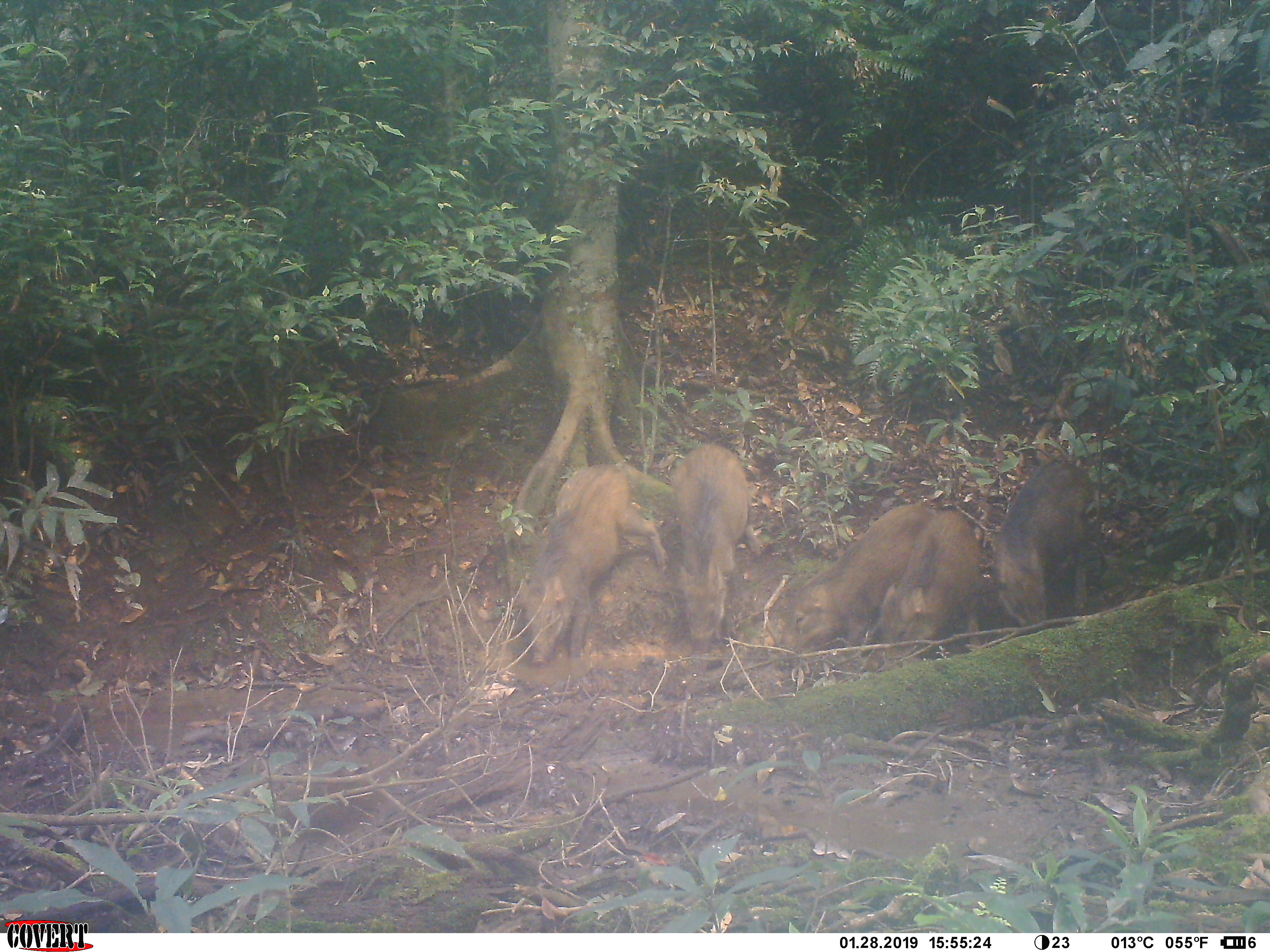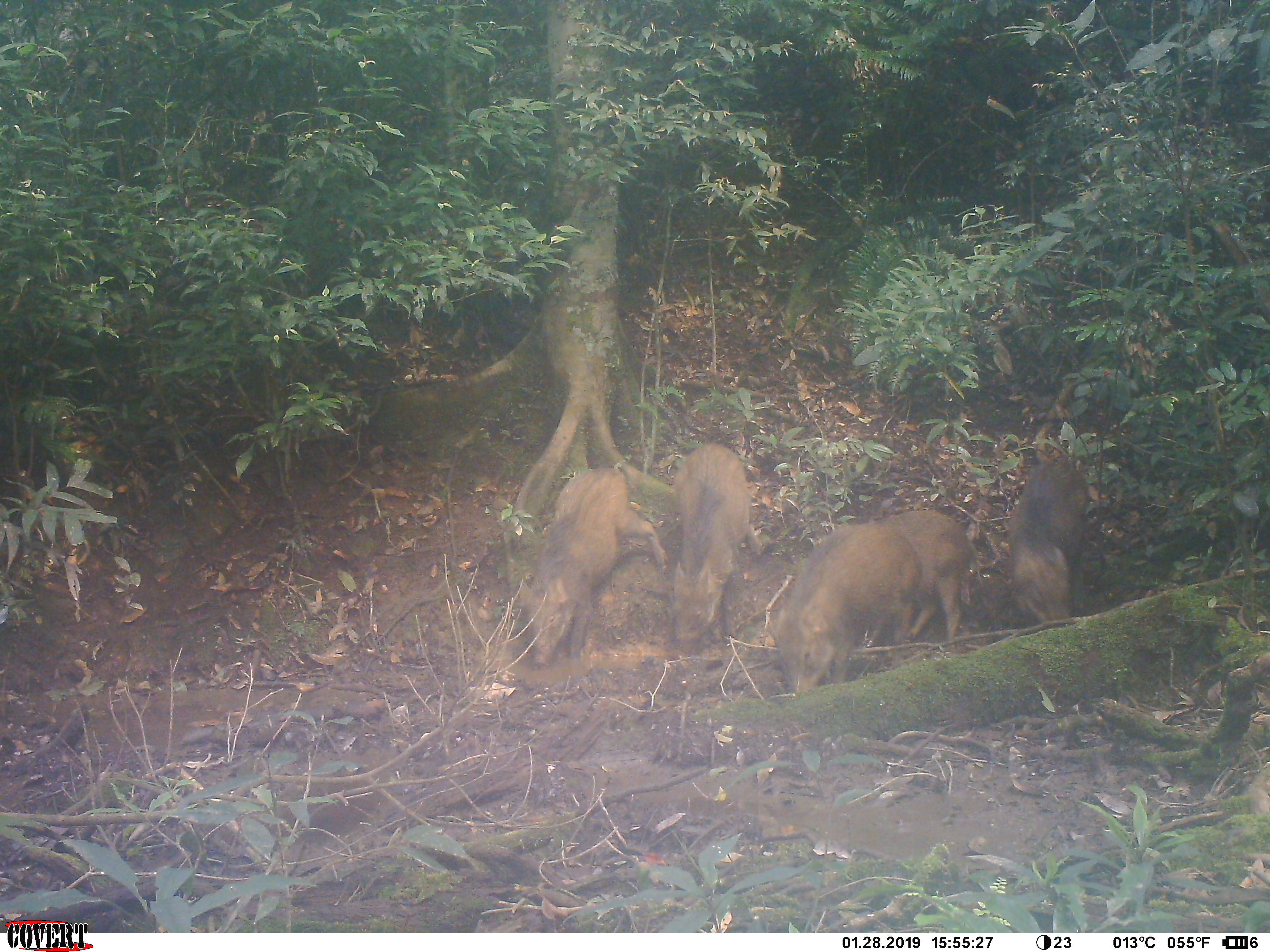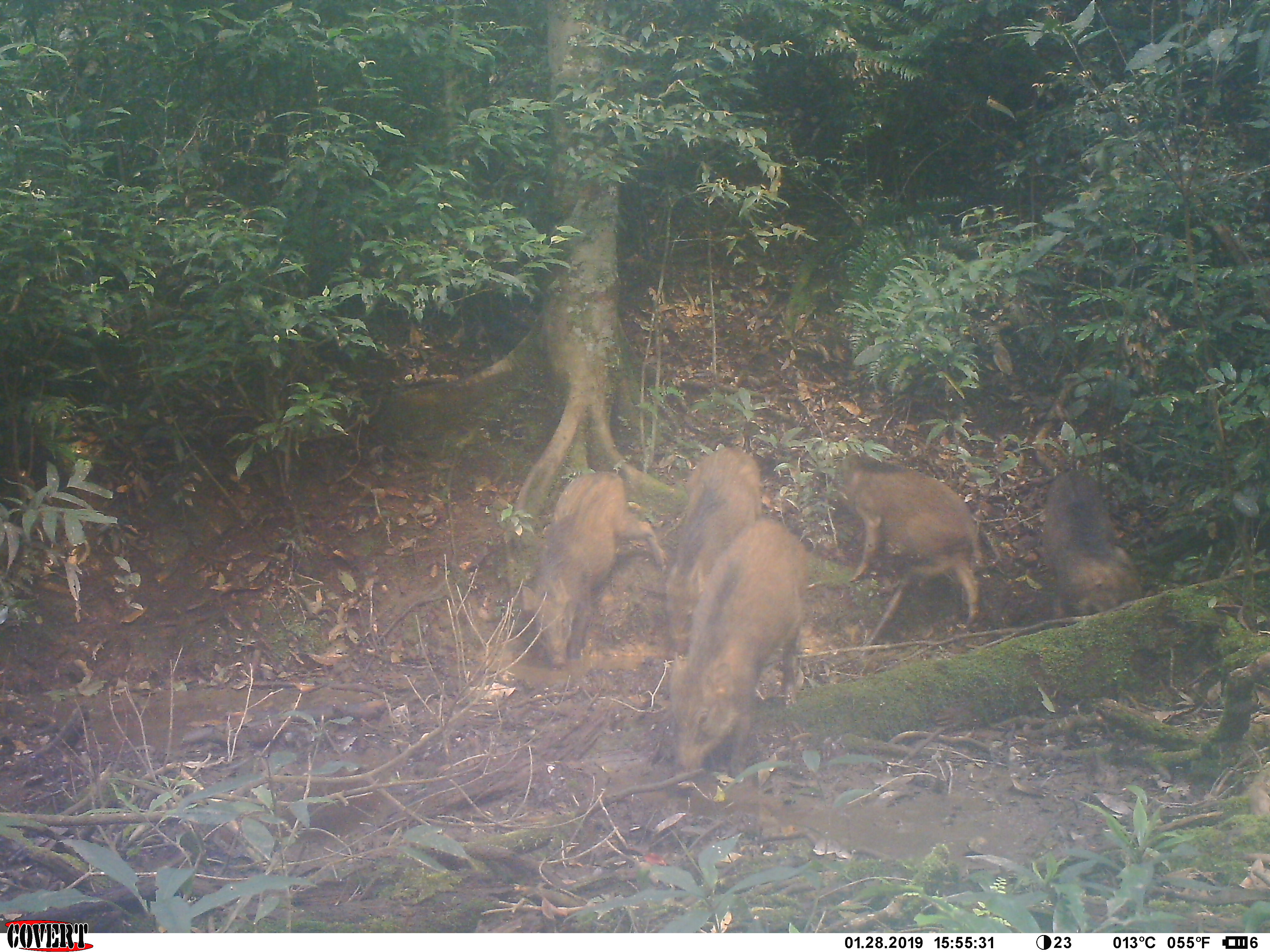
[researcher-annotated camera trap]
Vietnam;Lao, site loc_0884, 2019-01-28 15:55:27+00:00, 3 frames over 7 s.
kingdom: Animalia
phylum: Chordata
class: Mammalia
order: Artiodactyla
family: Suidae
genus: Sus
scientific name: Sus scrofa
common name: eurasian wild pig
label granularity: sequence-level